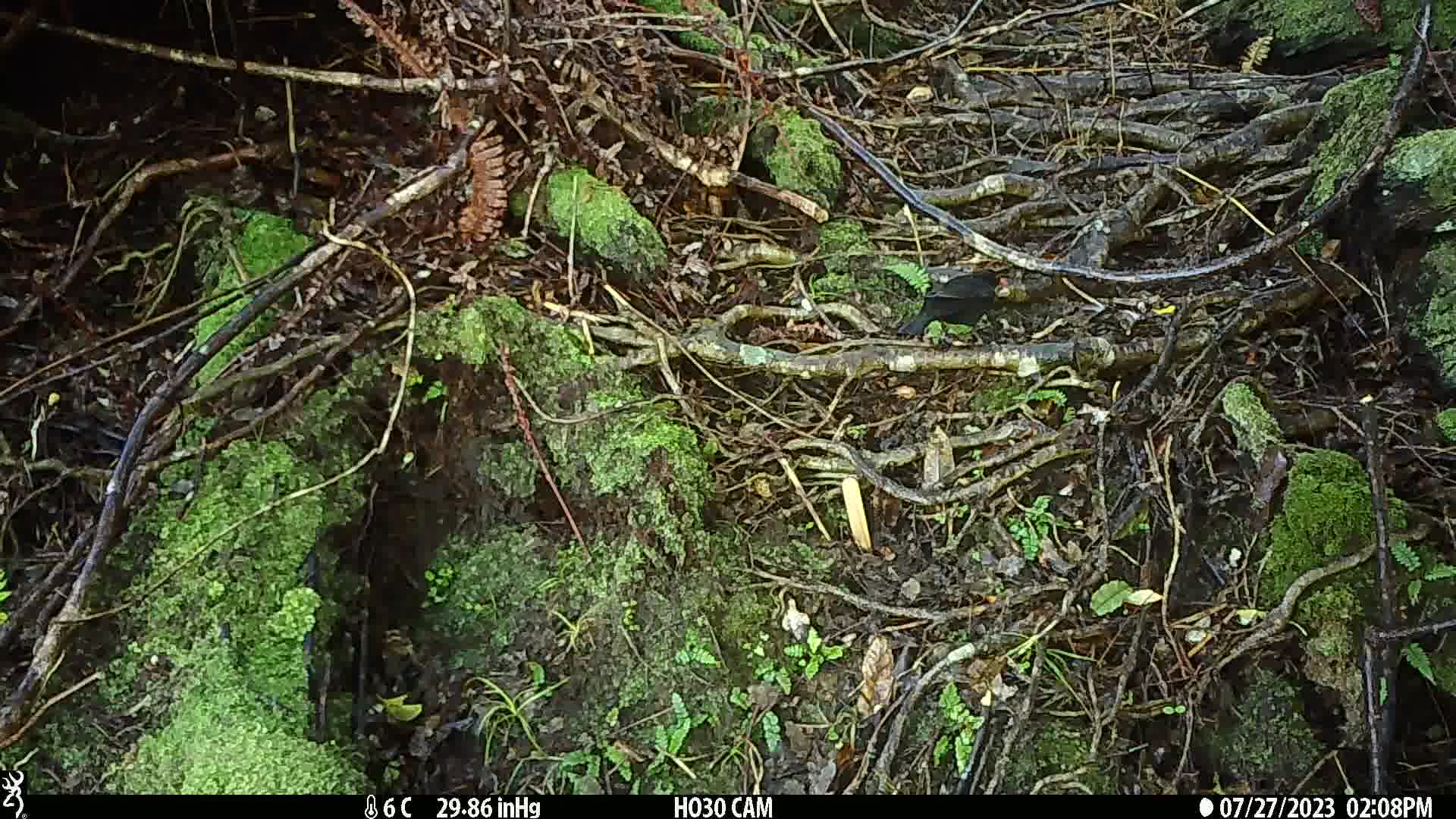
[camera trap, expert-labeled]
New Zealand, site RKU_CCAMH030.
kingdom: Animalia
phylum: Chordata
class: Aves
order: Passeriformes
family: Turdidae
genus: Turdus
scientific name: Turdus merula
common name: eurasian blackbird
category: blackbird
Blackbird (eurasian blackbird) (Turdus merula).